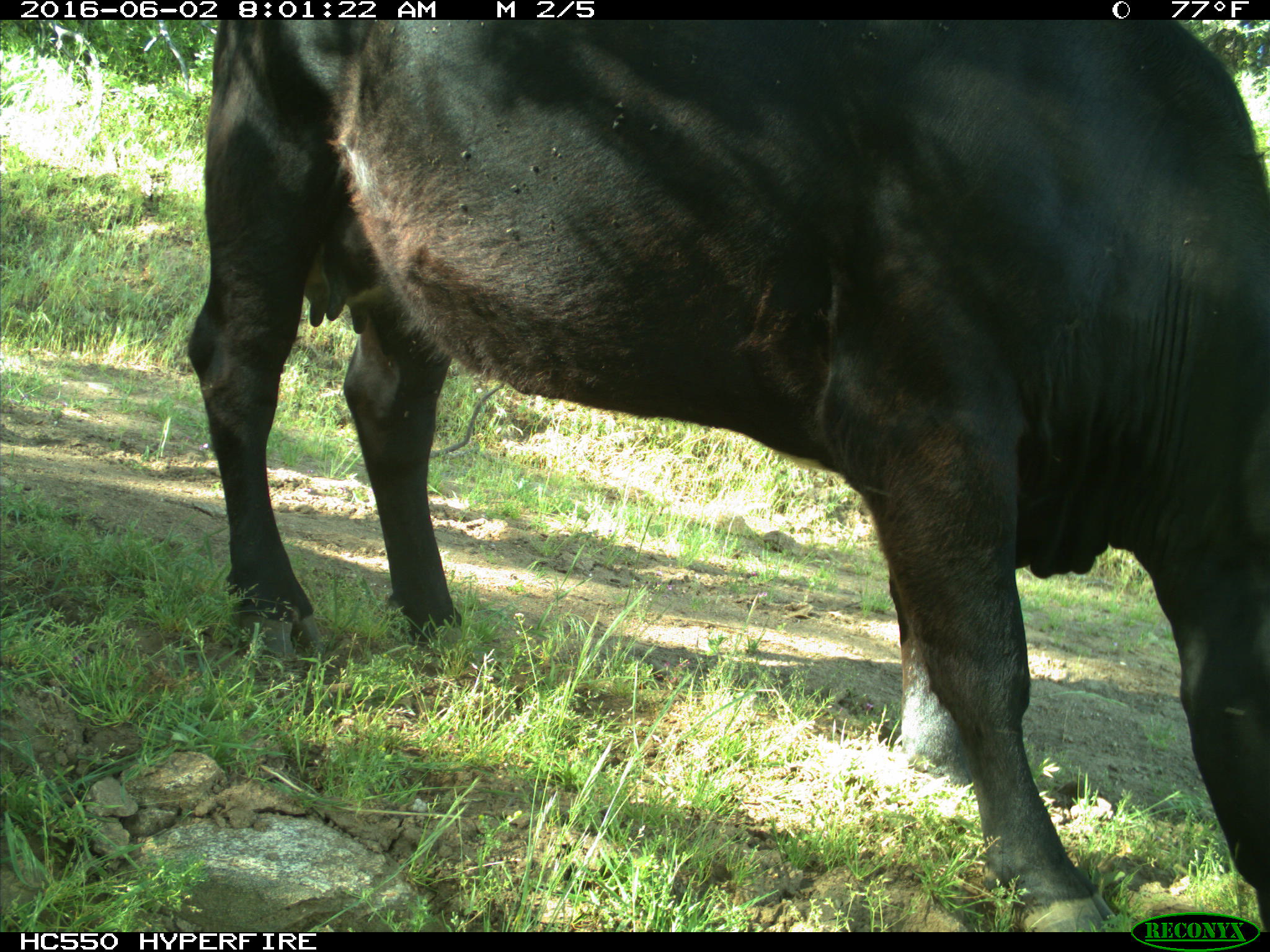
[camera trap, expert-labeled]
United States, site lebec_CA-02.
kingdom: Animalia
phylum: Chordata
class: Mammalia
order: Artiodactyla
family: Bovidae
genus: Bos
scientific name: Bos taurus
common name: domestic cow